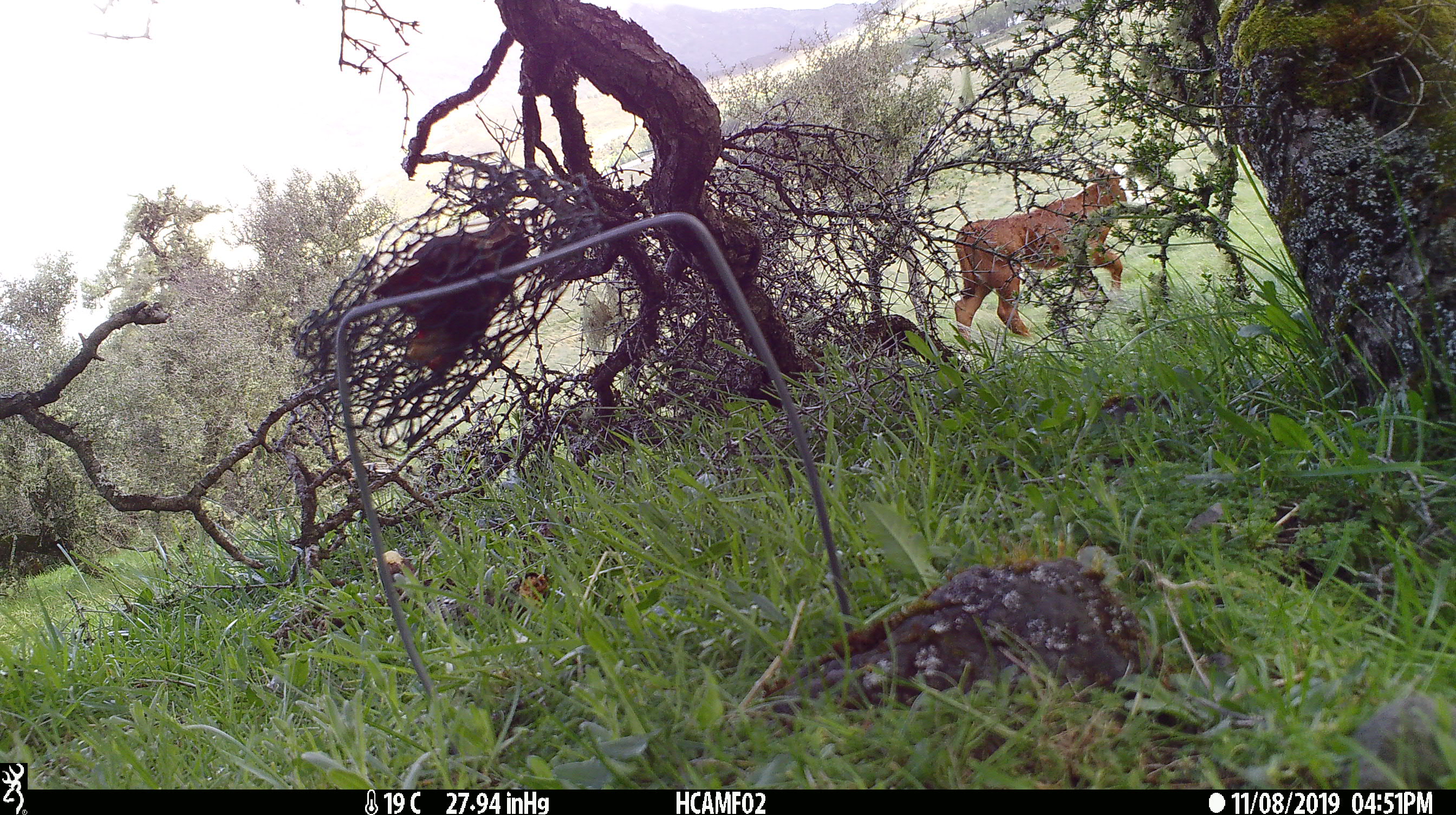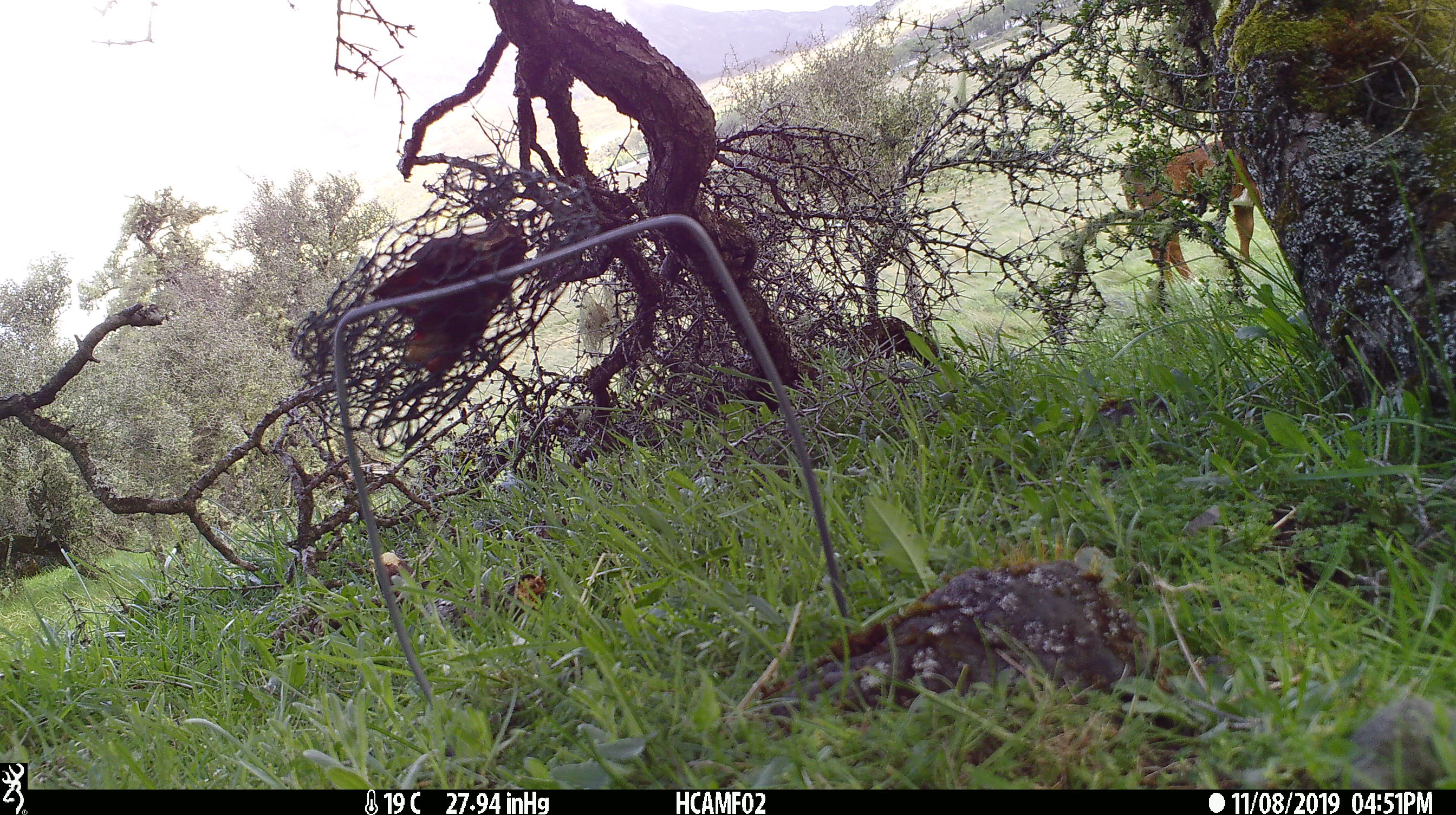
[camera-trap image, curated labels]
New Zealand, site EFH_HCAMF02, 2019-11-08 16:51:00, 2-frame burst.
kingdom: Animalia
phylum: Chordata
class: Mammalia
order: Artiodactyla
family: Bovidae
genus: Bos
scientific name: Bos taurus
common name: domestic cow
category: cow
Cow (domestic cow) (Bos taurus).